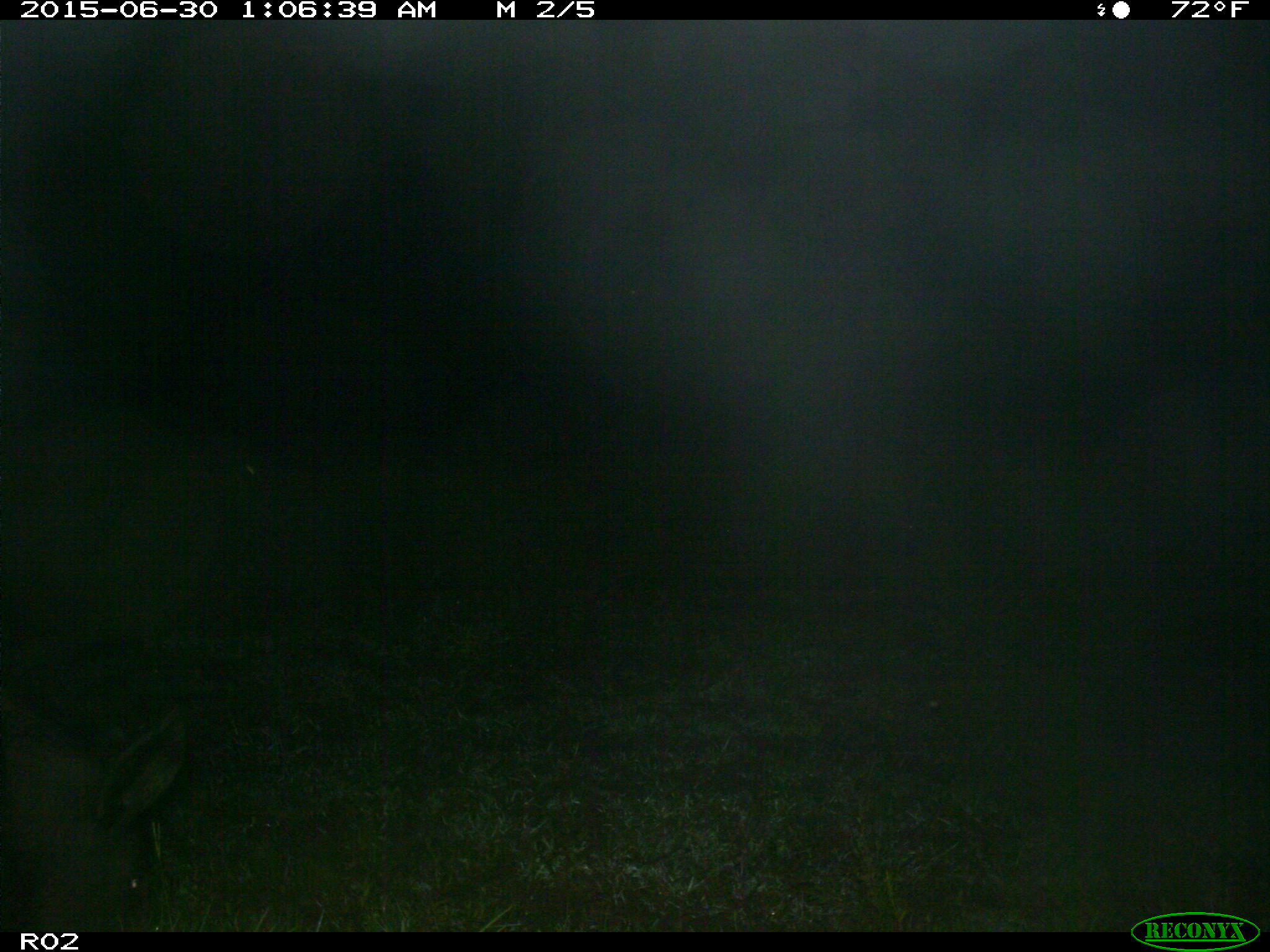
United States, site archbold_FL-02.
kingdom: Animalia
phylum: Chordata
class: Mammalia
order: Artiodactyla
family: Suidae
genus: Sus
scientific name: Sus scrofa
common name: wild boar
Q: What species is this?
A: Sus scrofa (wild boar).